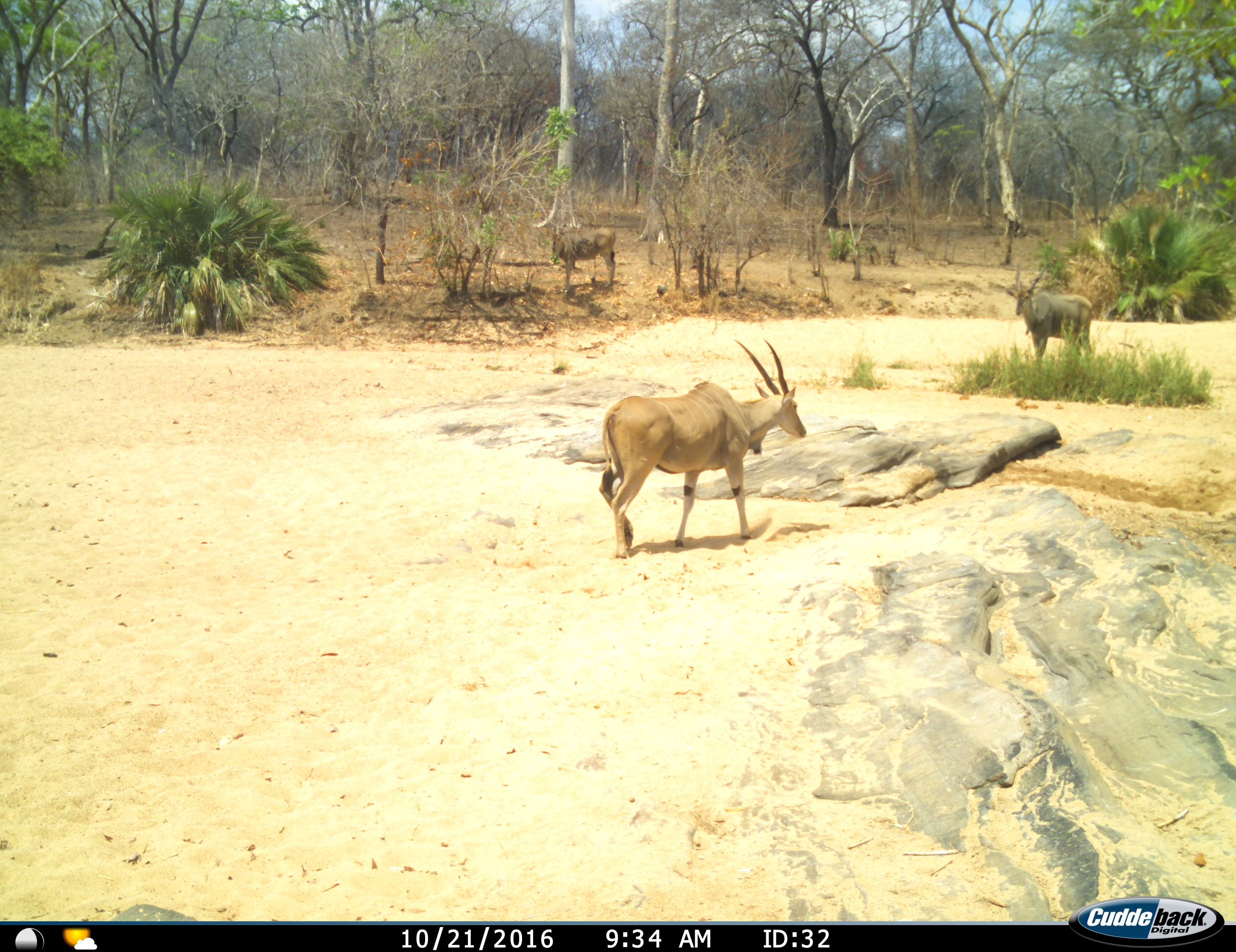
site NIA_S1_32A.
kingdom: Animalia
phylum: Chordata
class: Mammalia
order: Artiodactyla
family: Bovidae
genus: Tragelaphus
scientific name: Tragelaphus oryx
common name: eland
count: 3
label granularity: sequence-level